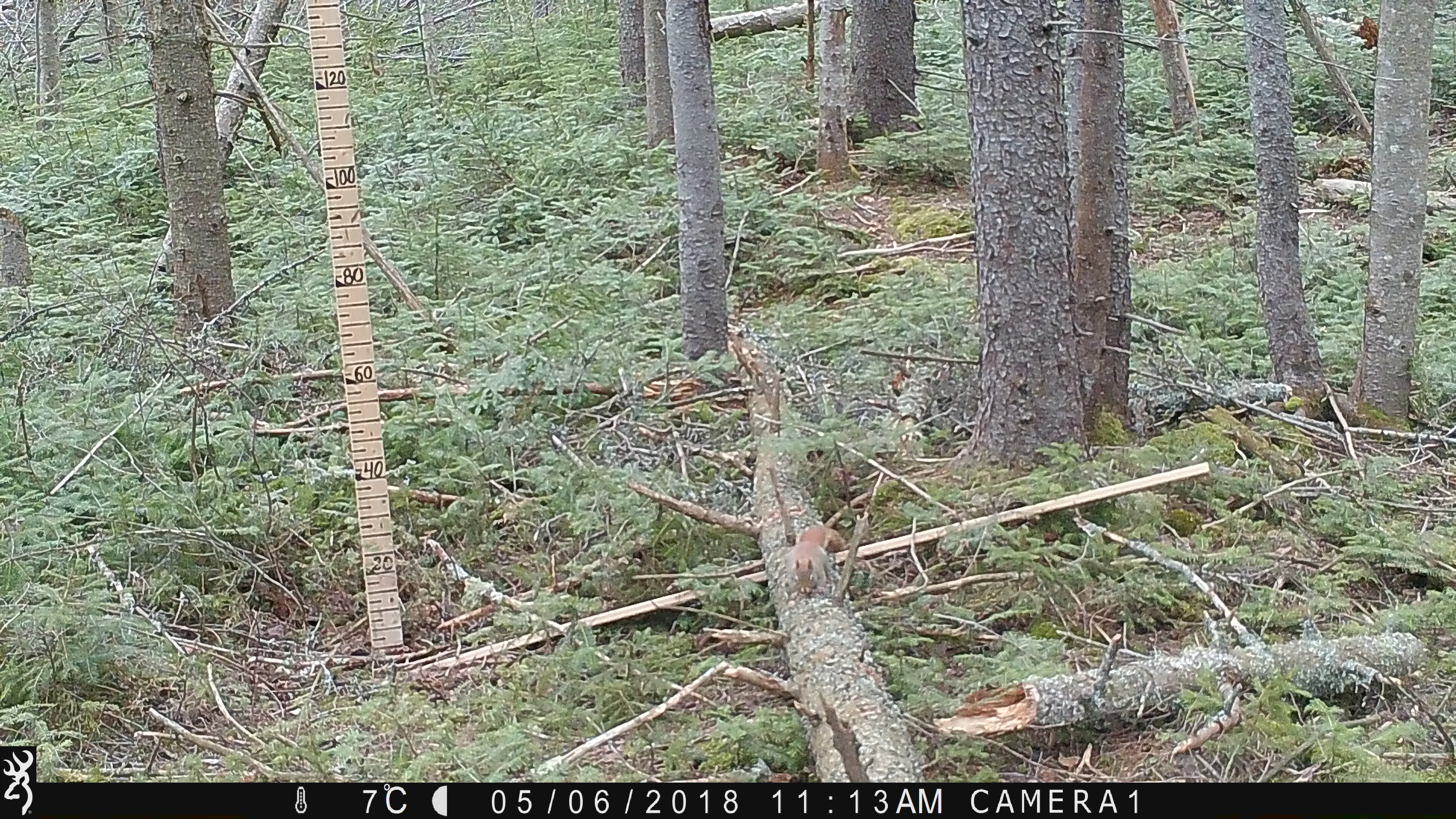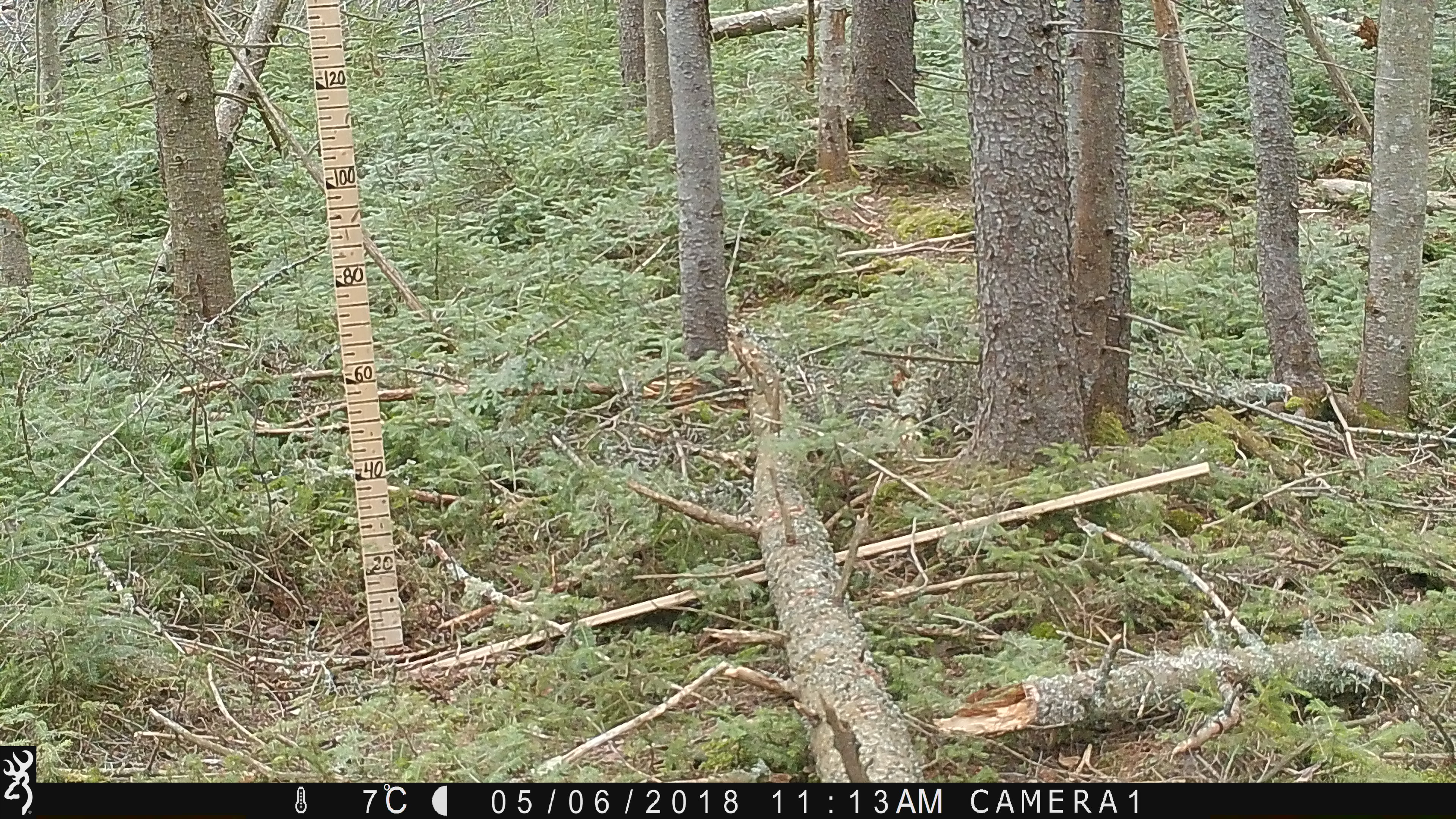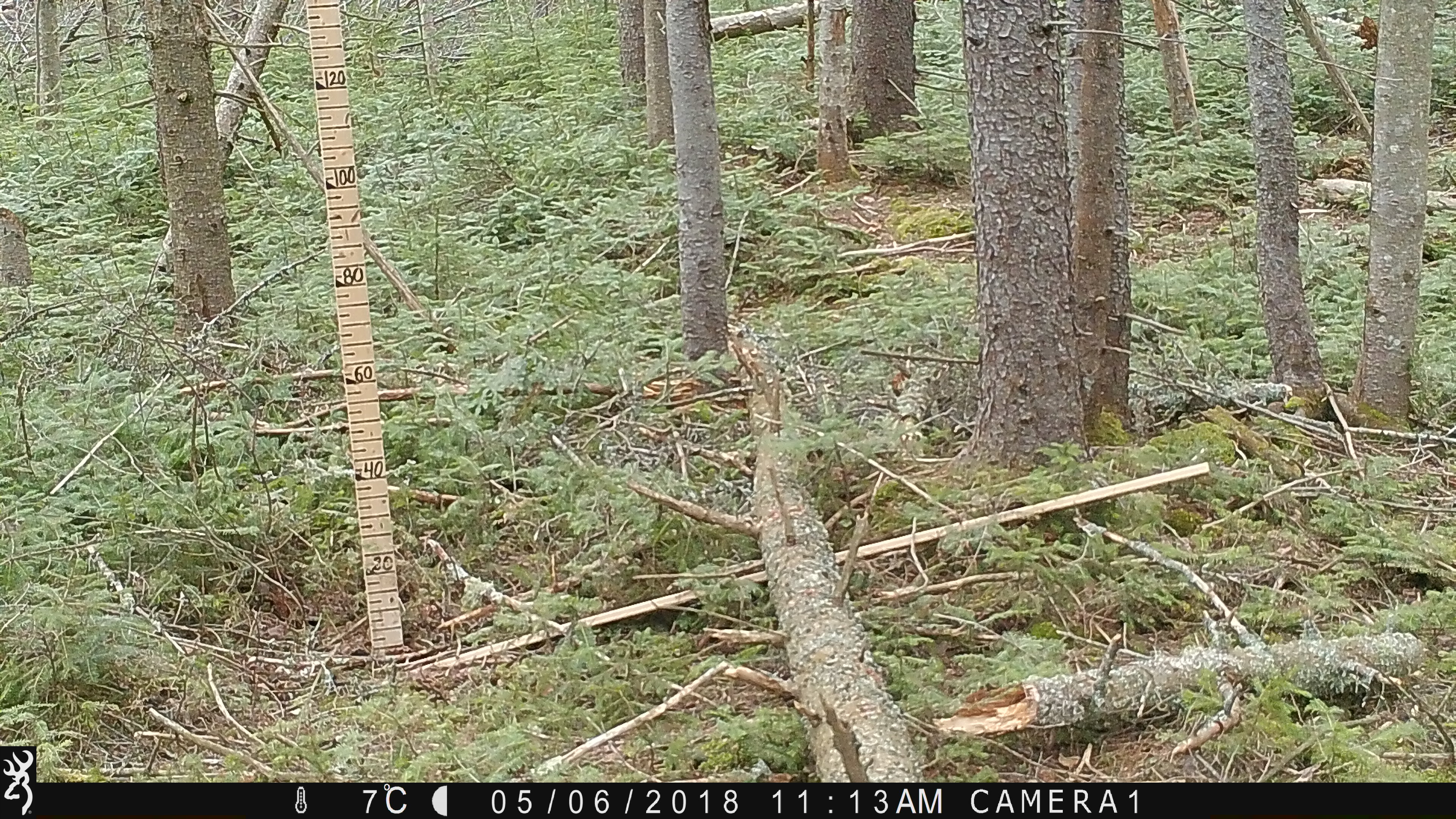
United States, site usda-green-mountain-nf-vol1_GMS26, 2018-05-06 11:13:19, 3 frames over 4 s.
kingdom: Animalia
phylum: Chordata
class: Mammalia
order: Rodentia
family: Sciuridae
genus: Tamiasciurus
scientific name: Tamiasciurus hudsonicus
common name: red squirrel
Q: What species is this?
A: Red squirrel (Tamiasciurus hudsonicus).